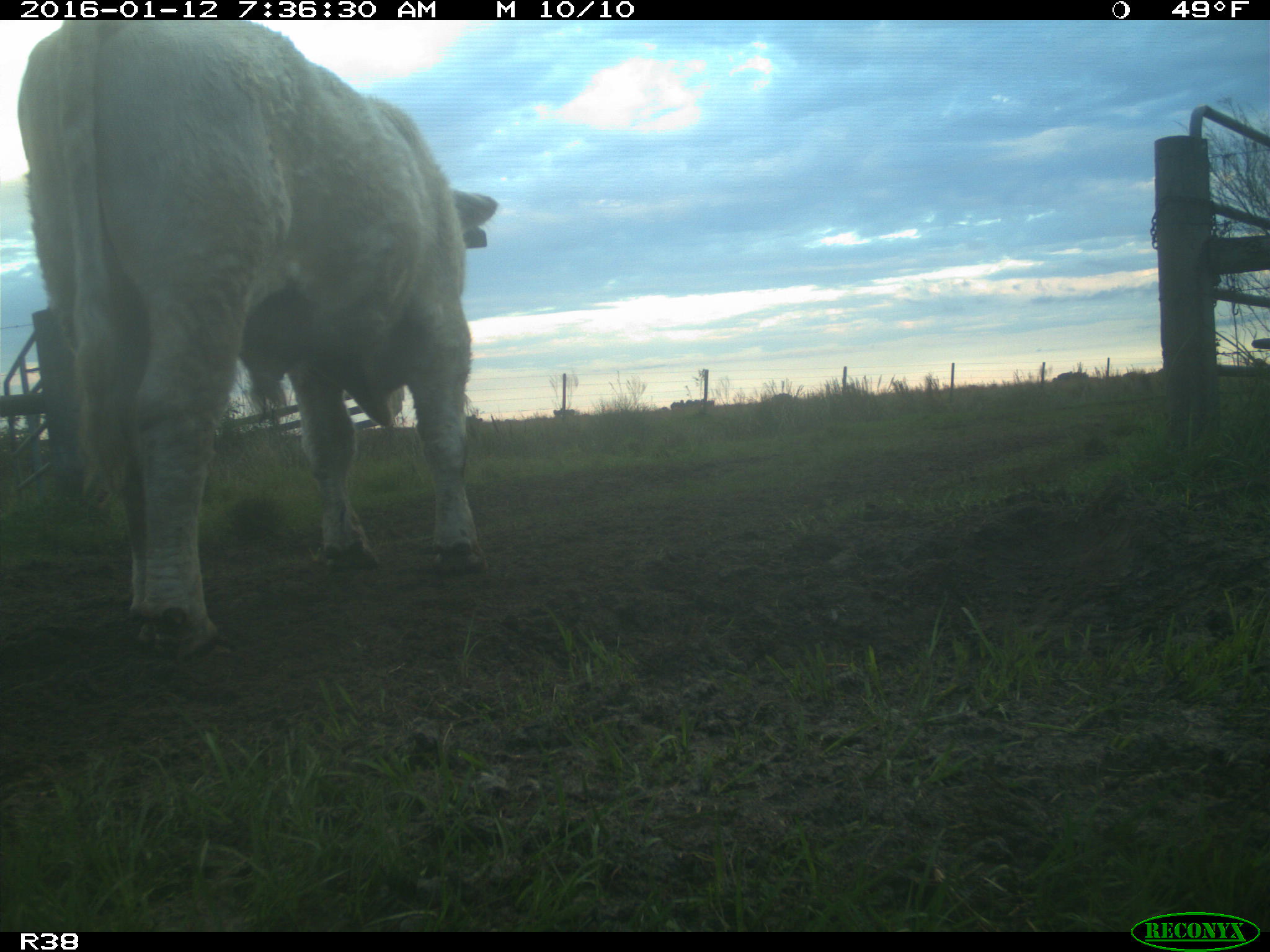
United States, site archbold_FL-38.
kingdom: Animalia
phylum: Chordata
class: Mammalia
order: Artiodactyla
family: Bovidae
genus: Bos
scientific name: Bos taurus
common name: domestic cow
Bos taurus (domestic cow).